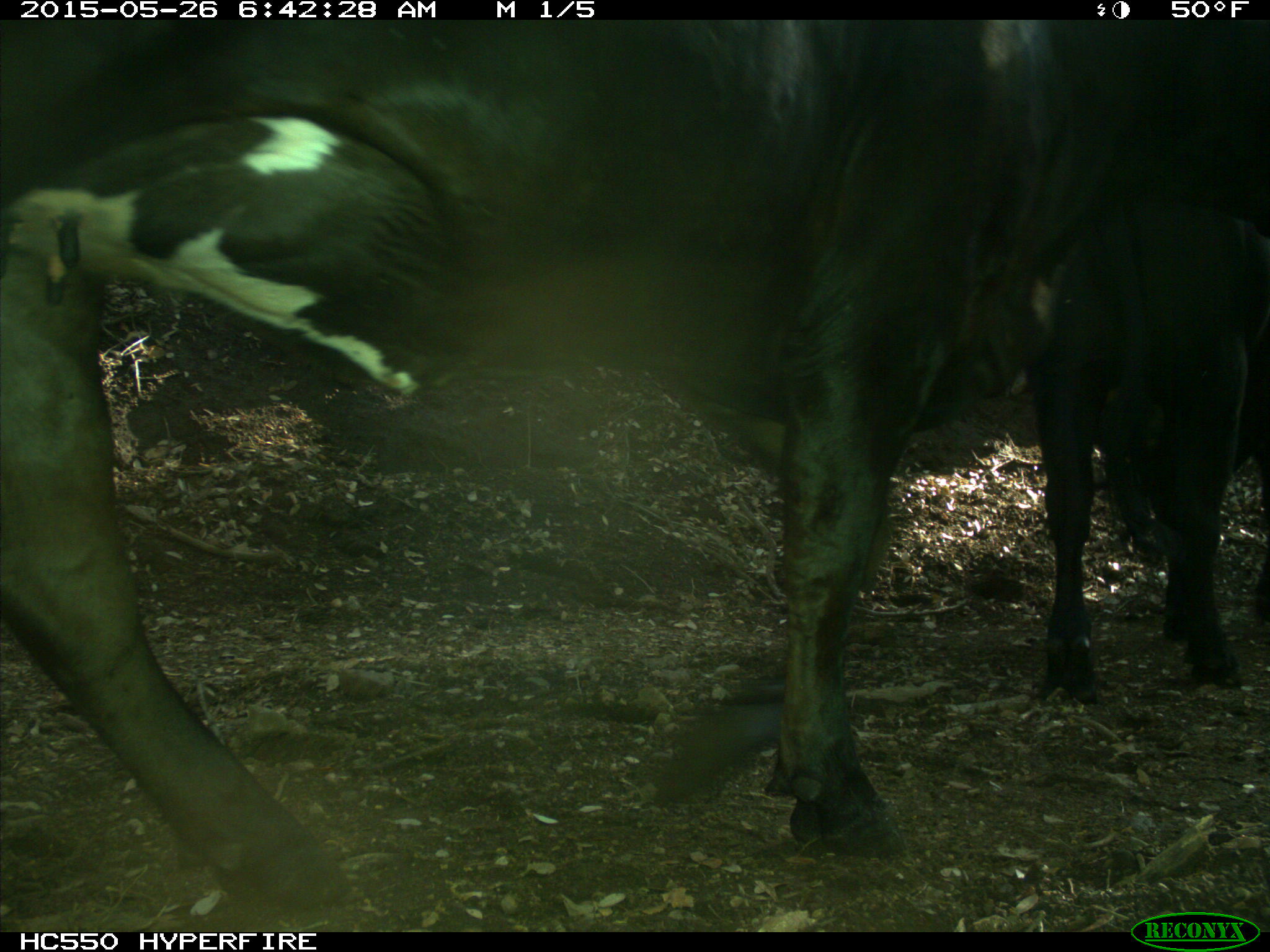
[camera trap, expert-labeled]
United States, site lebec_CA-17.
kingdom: Animalia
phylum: Chordata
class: Mammalia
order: Artiodactyla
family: Bovidae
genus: Bos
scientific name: Bos taurus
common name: domestic cow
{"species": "Bos taurus (domestic cow)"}